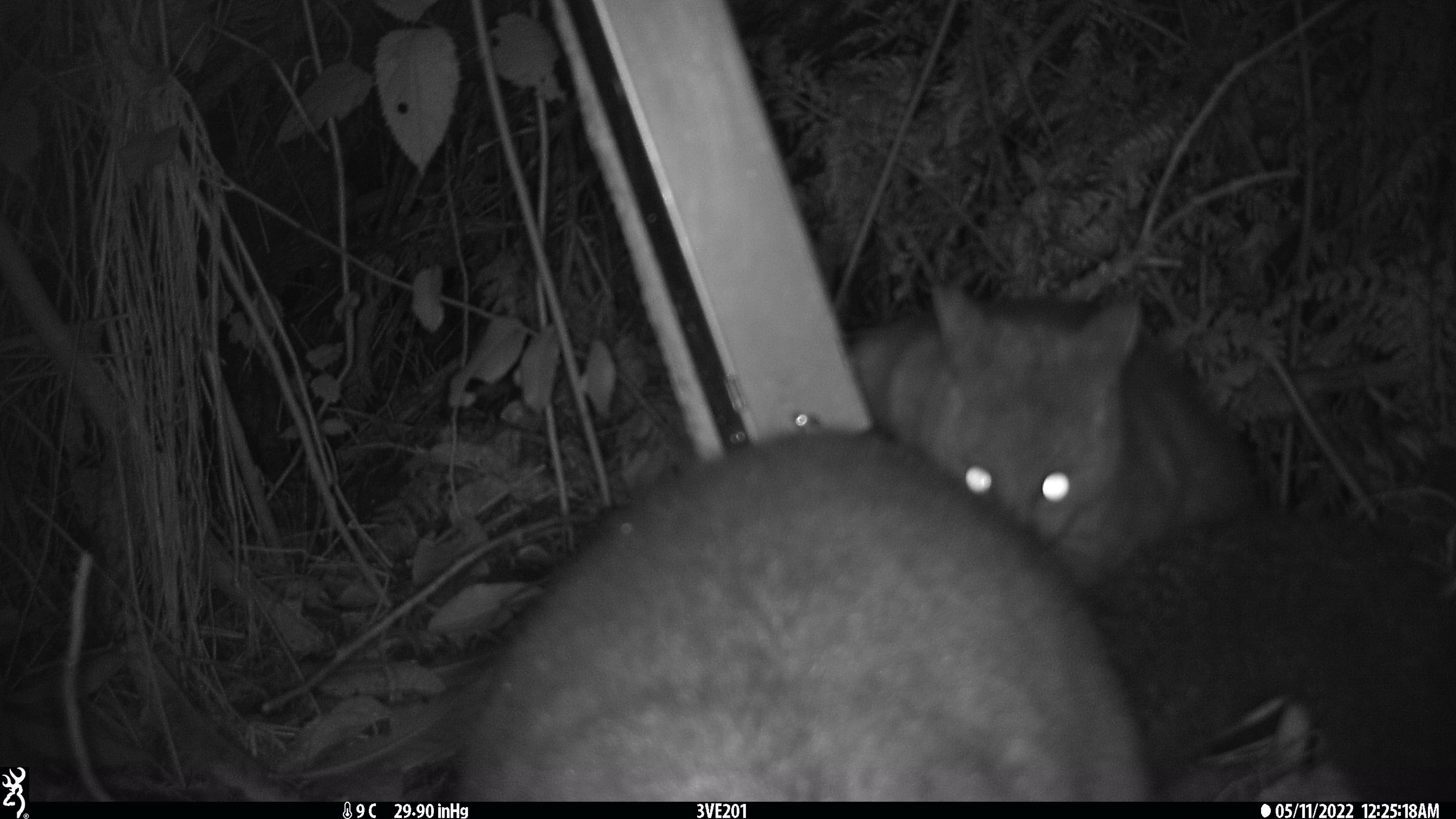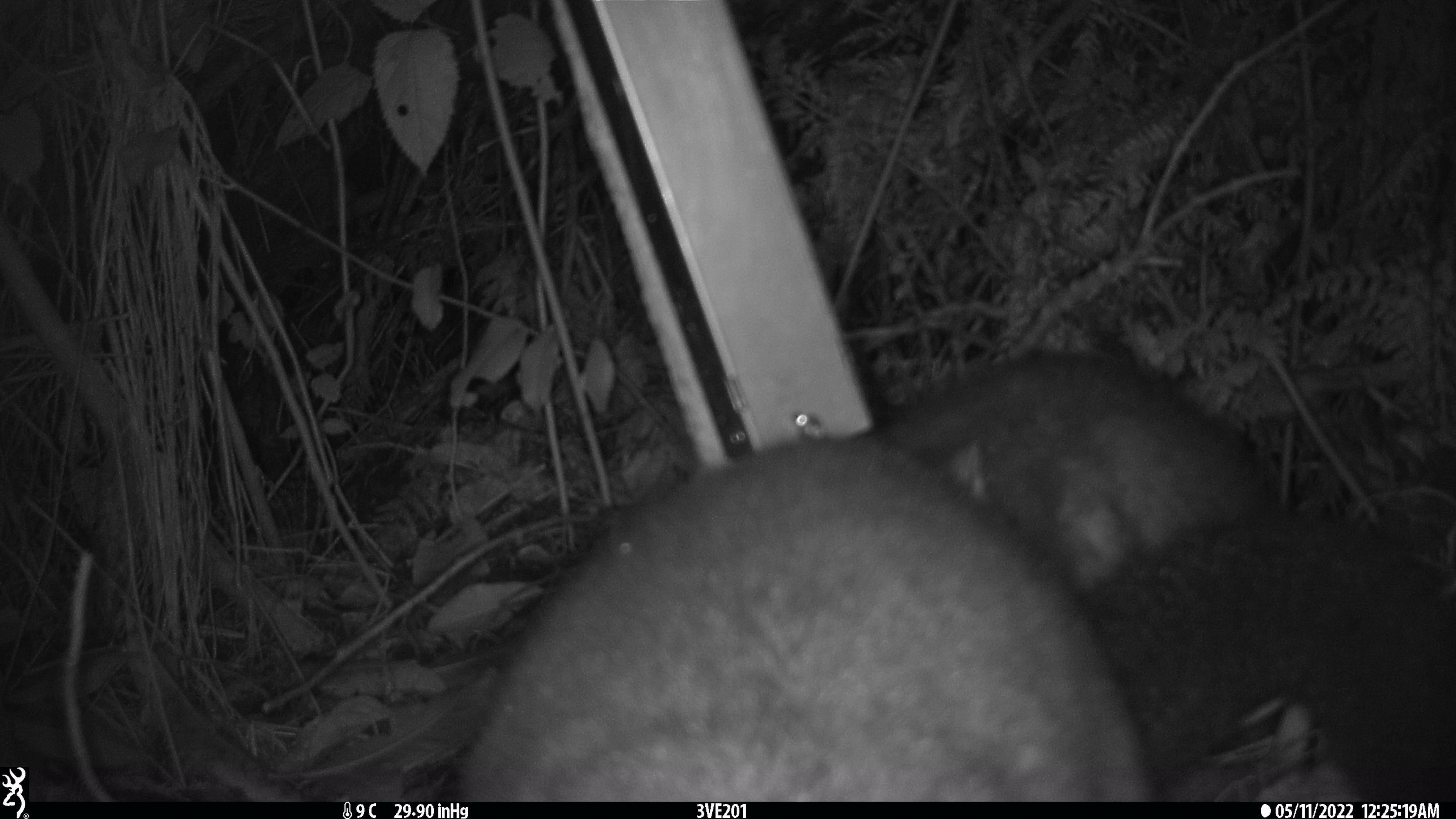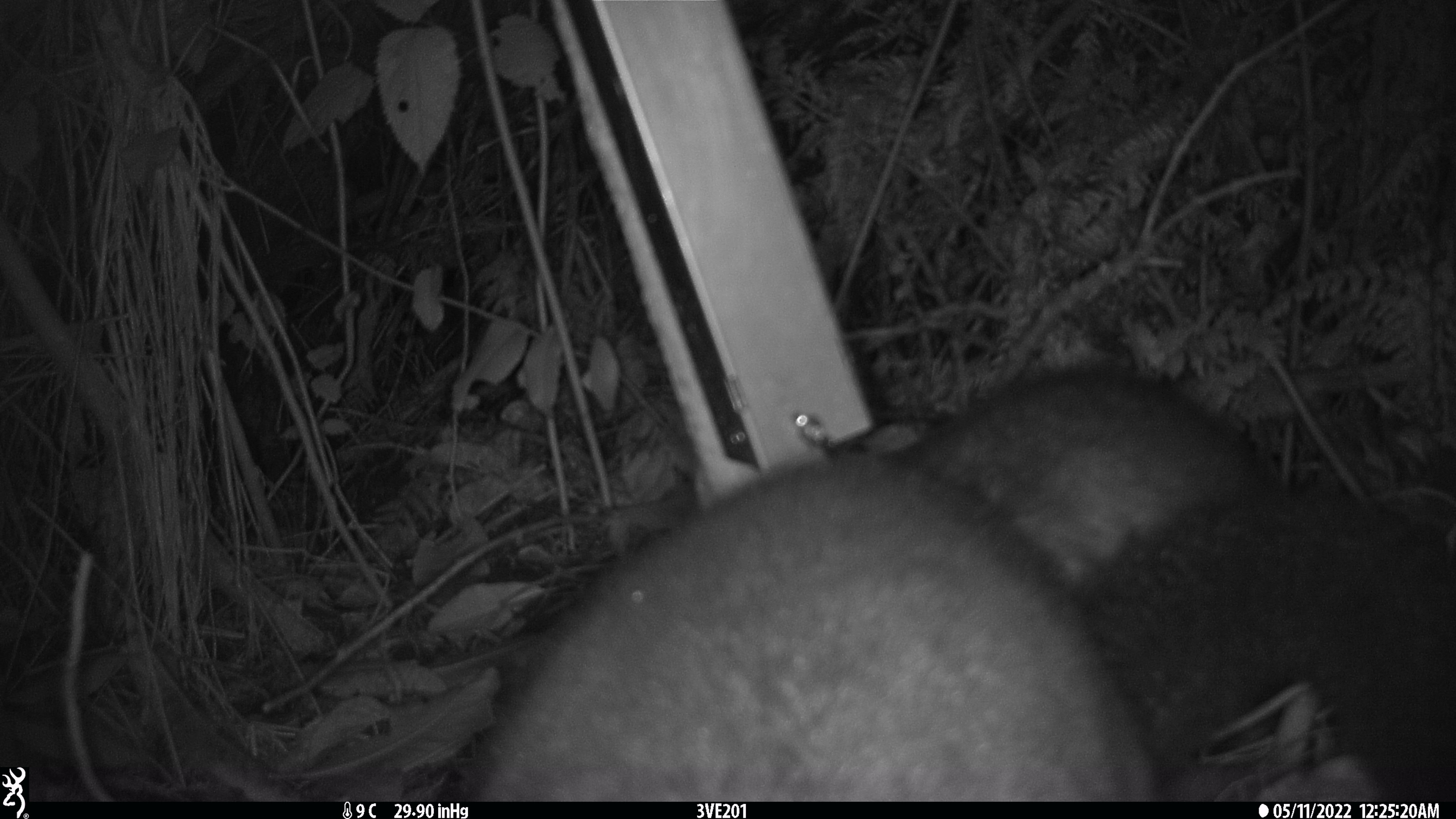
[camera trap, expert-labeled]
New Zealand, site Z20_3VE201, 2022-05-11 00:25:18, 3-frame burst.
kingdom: Animalia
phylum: Chordata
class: Mammalia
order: Diprotodontia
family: Phalangeridae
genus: Trichosurus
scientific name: Trichosurus vulpecula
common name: common brushtail possum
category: possum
Possum (common brushtail possum) (Trichosurus vulpecula).